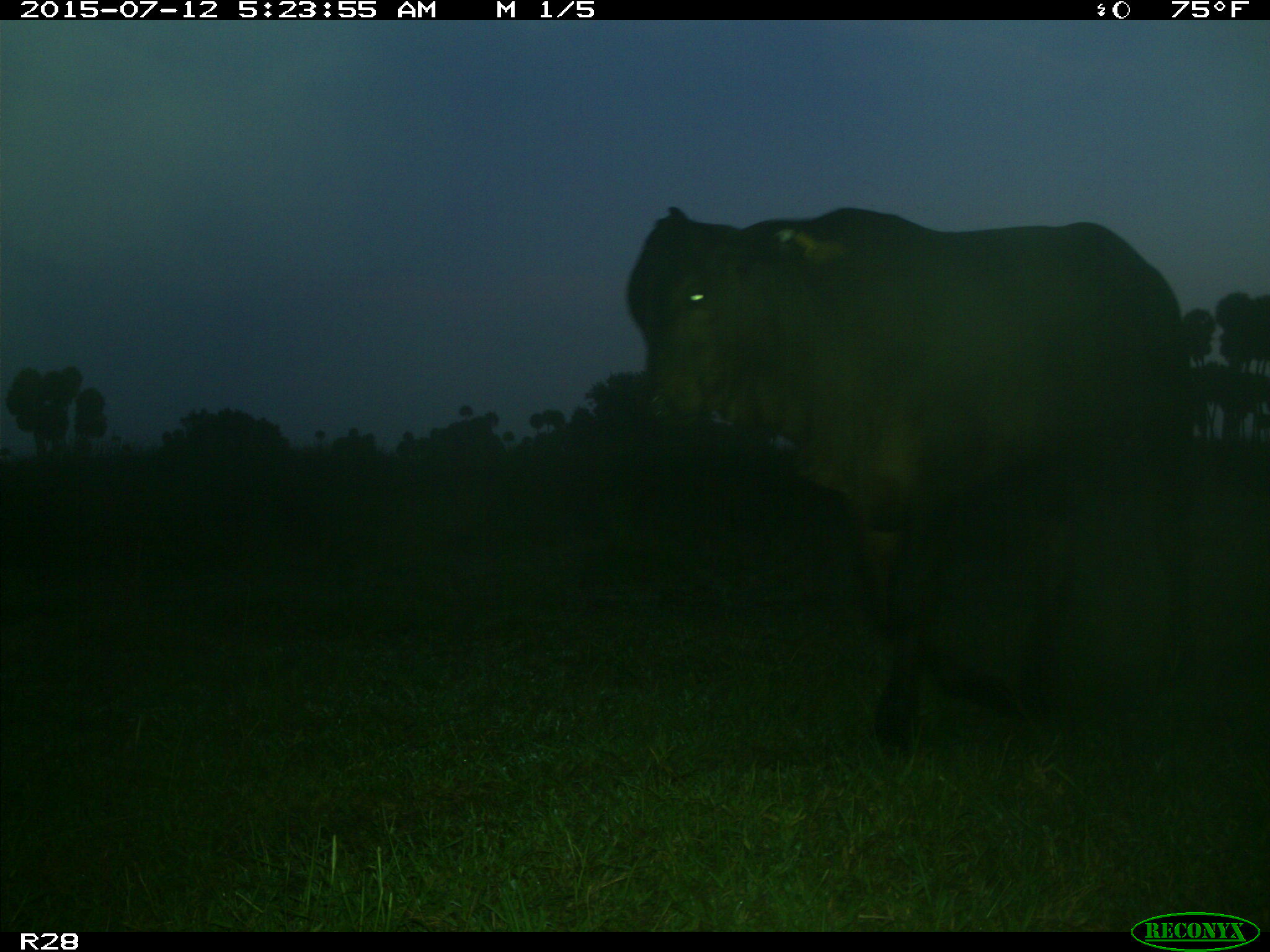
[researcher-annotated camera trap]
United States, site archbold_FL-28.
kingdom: Animalia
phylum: Chordata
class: Mammalia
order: Artiodactyla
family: Bovidae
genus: Bos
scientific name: Bos taurus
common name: domestic cow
Bos taurus (domestic cow).